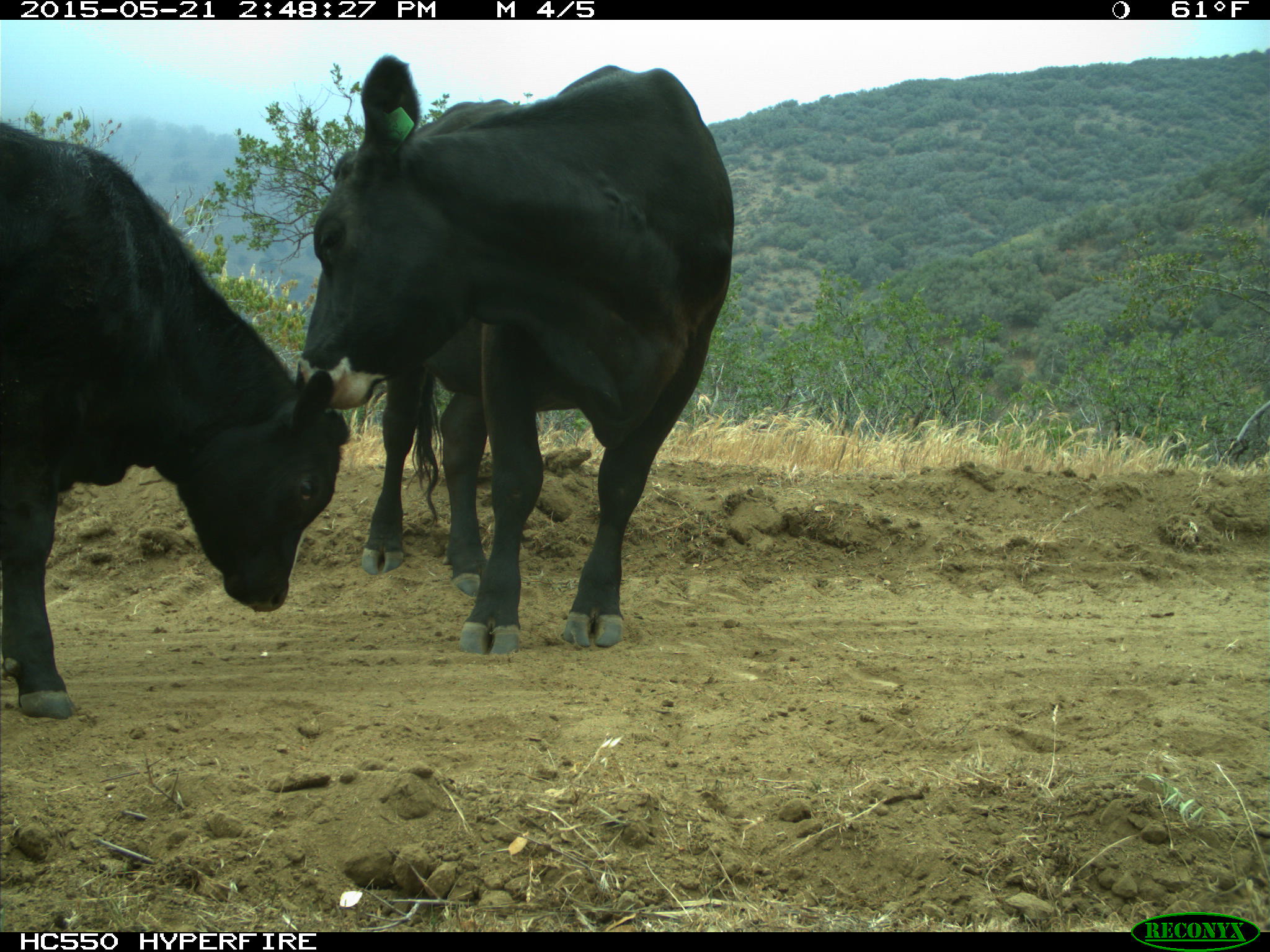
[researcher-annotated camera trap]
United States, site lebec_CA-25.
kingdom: Animalia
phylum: Chordata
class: Mammalia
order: Artiodactyla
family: Bovidae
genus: Bos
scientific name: Bos taurus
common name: domestic cow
Bos taurus (domestic cow).